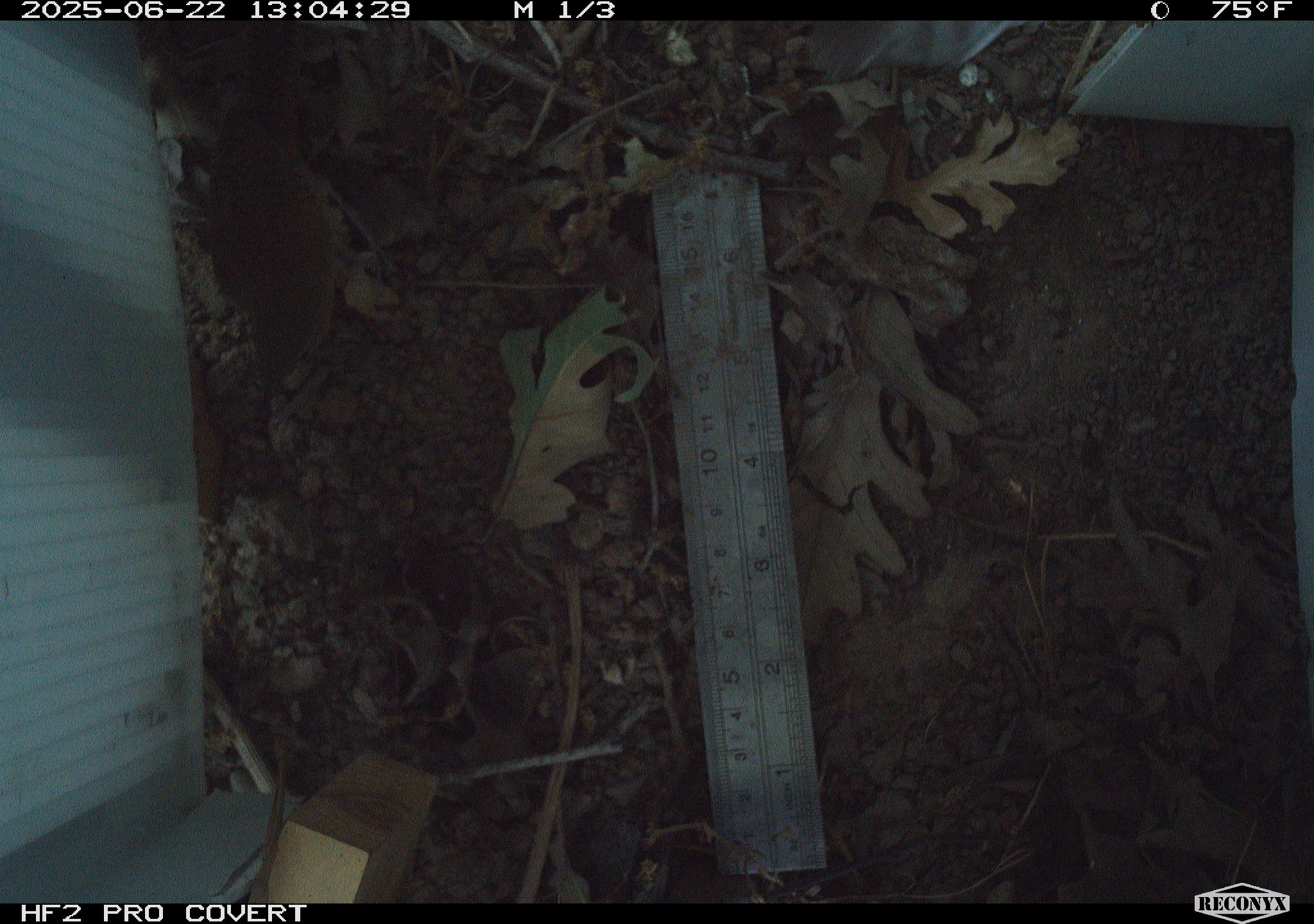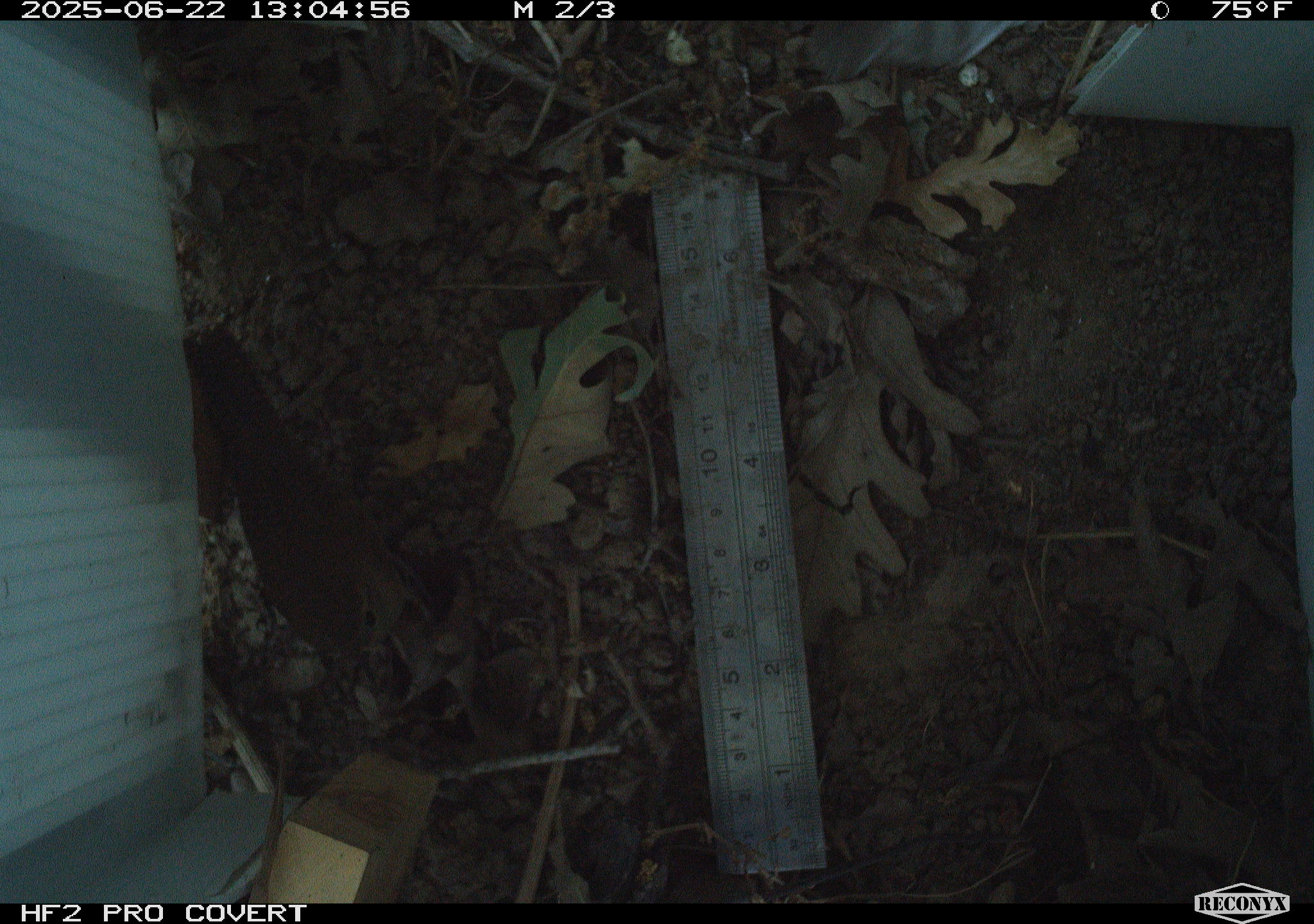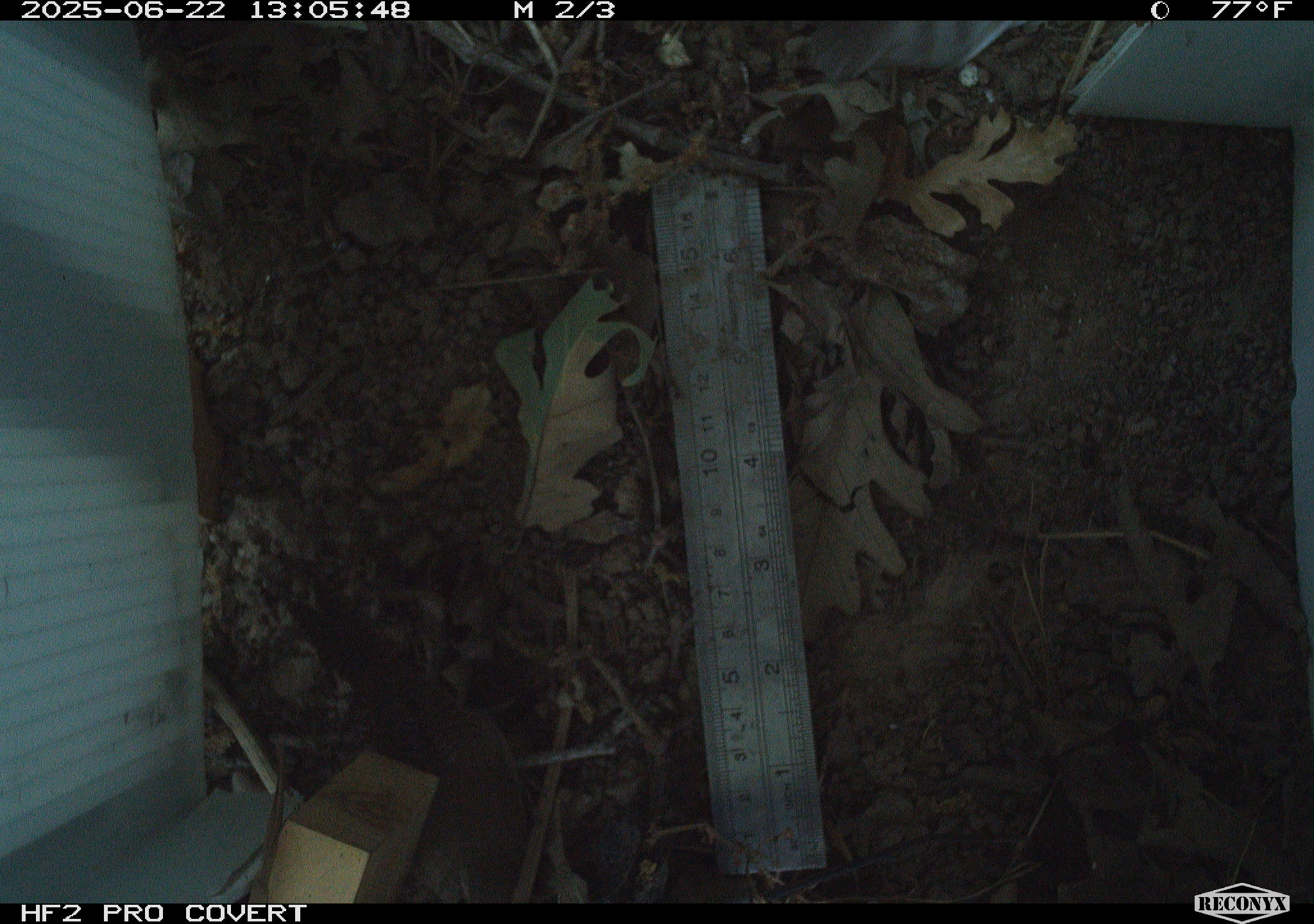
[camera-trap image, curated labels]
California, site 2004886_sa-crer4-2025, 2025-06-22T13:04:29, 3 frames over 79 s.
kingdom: Animalia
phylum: Chordata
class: Aves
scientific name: Aves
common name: bird